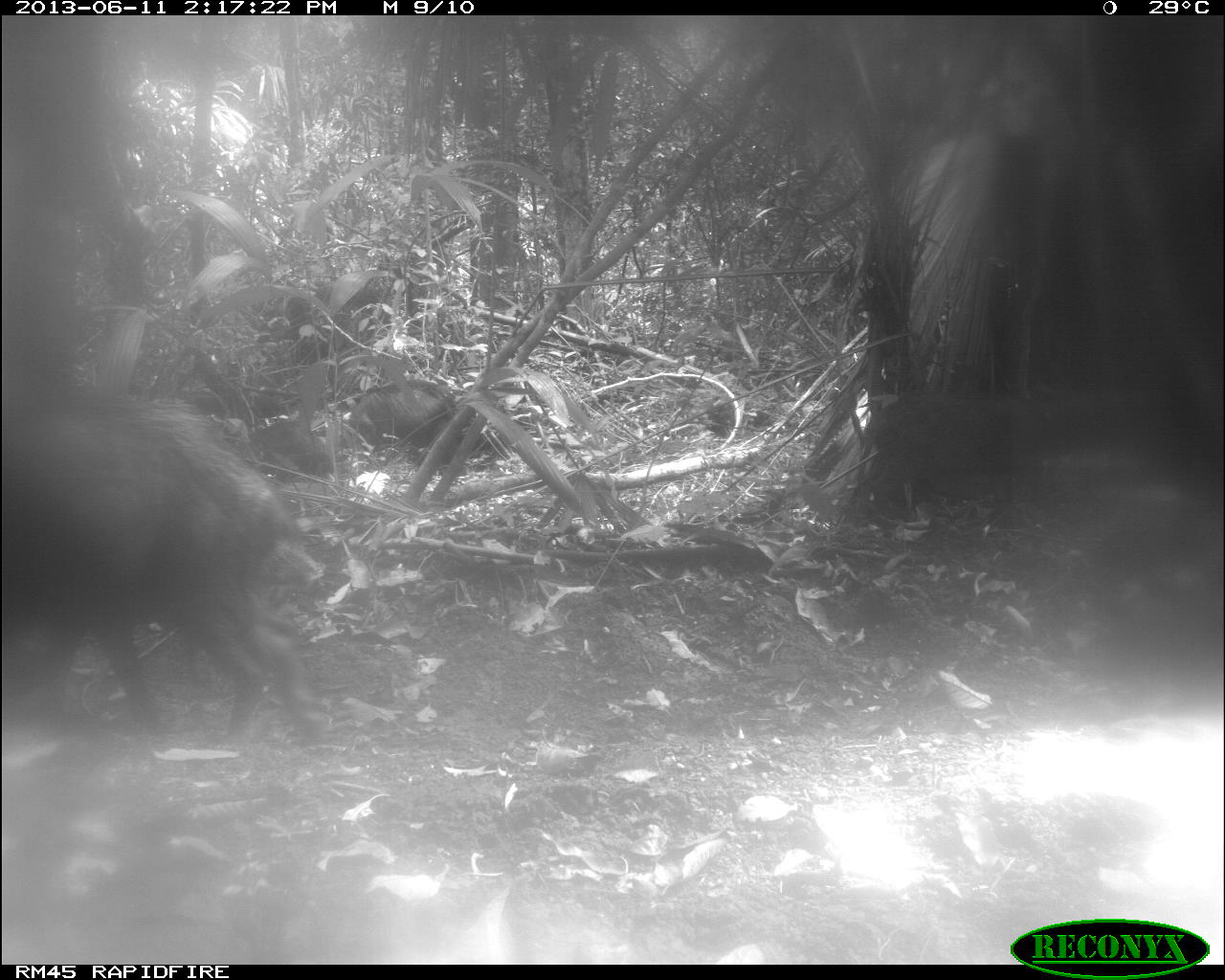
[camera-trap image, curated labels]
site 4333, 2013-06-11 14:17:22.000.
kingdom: Animalia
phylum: Chordata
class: Mammalia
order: Artiodactyla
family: Tayassuidae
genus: Tayassu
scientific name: Tayassu pecari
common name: white-lipped peccary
Tayassu pecari (white-lipped peccary), count 3.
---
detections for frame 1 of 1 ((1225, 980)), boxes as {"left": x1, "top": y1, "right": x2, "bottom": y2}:
tayassu pecari: {"left": 0, "top": 395, "right": 301, "bottom": 741}